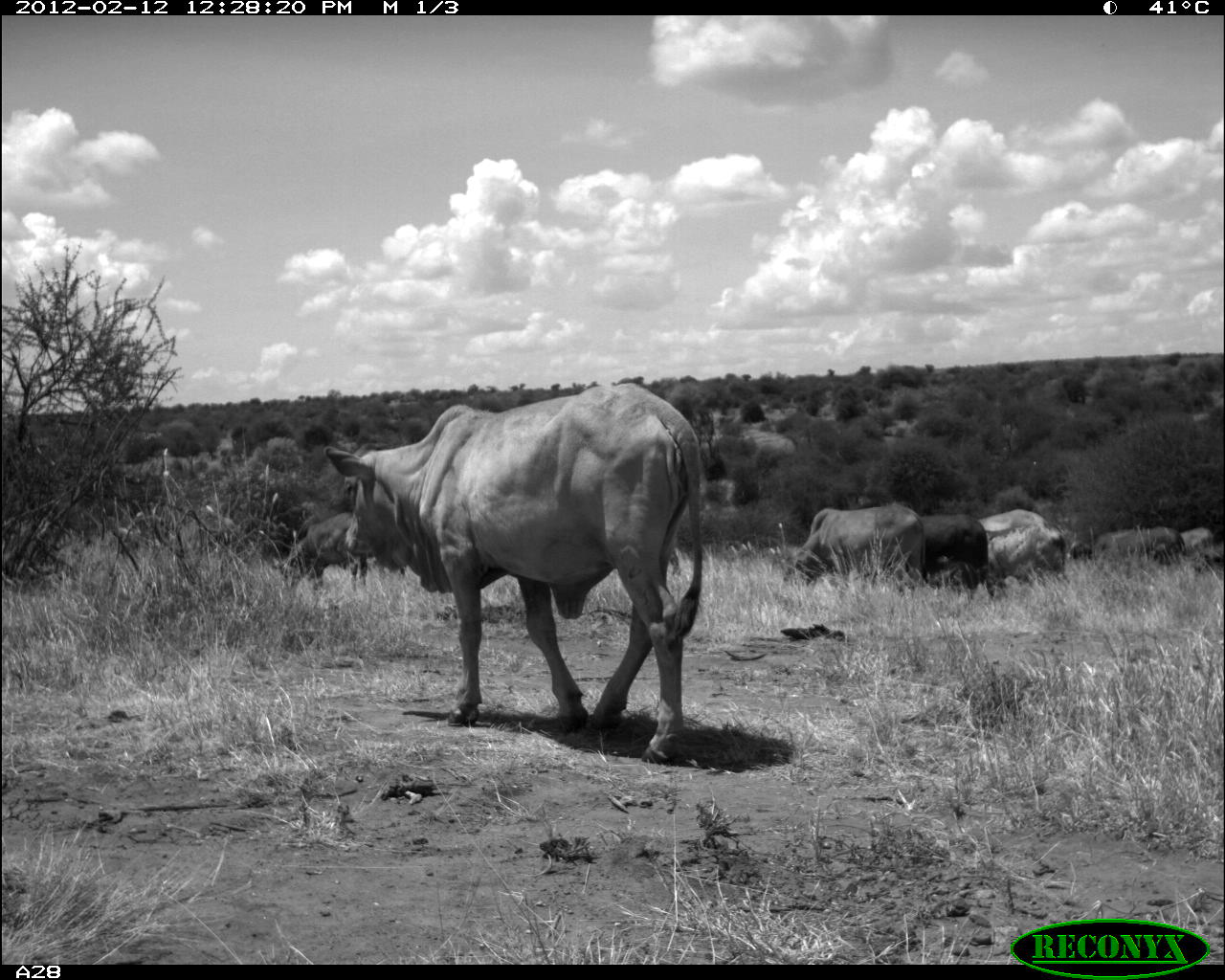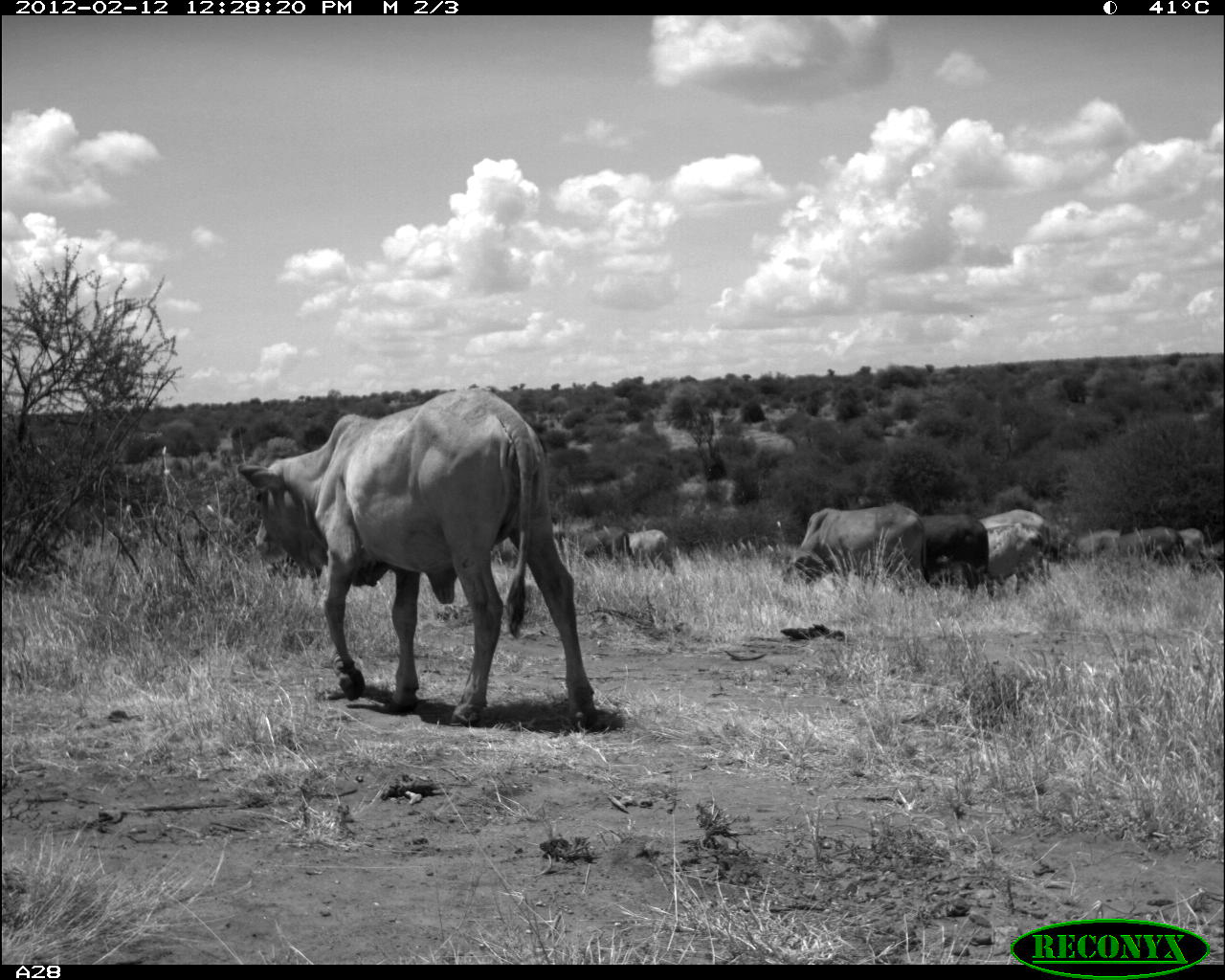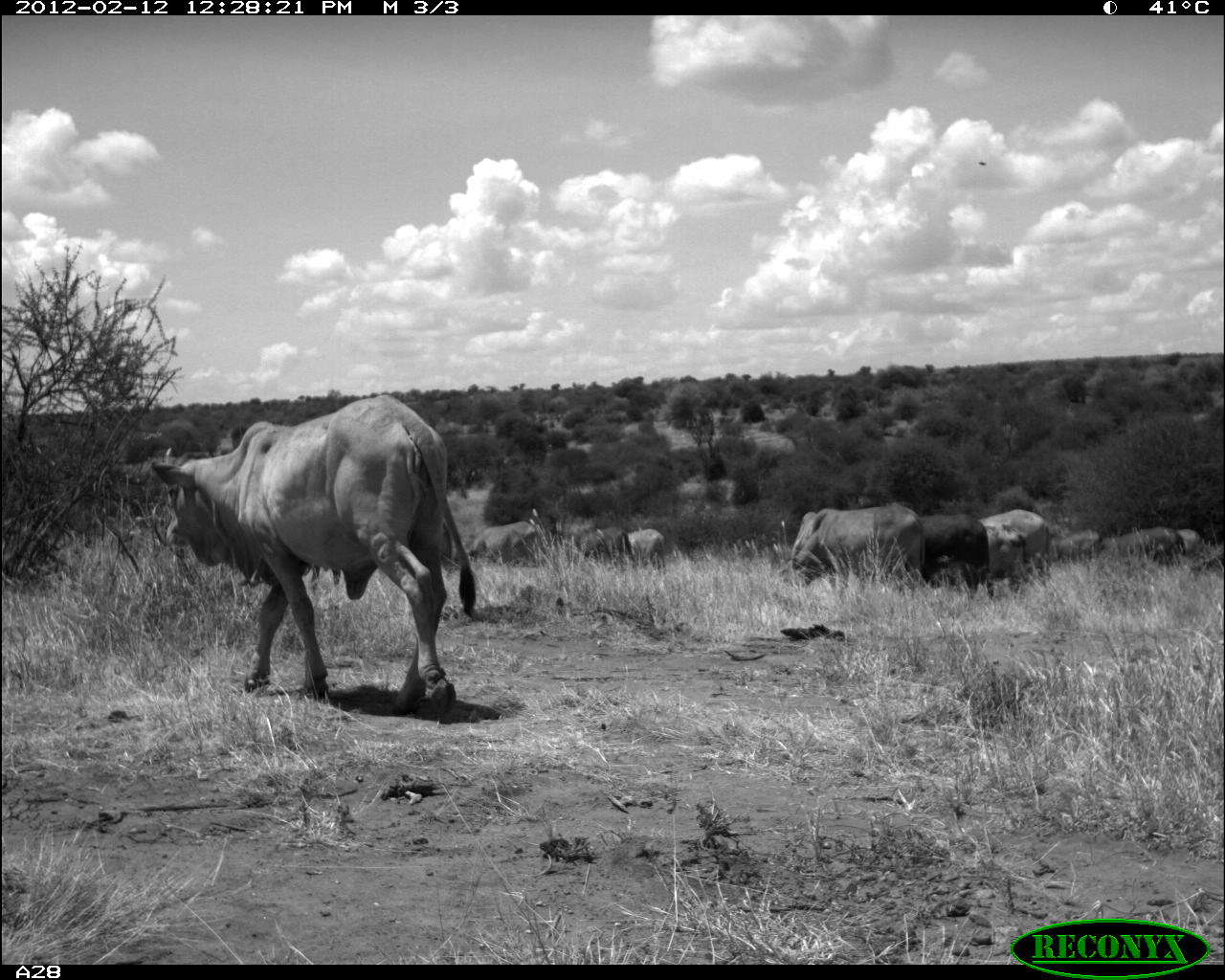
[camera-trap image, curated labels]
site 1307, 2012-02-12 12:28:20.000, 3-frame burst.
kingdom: Animalia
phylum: Chordata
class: Mammalia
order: Artiodactyla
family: Bovidae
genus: Bos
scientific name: Bos taurus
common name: domestic cattle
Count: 7.